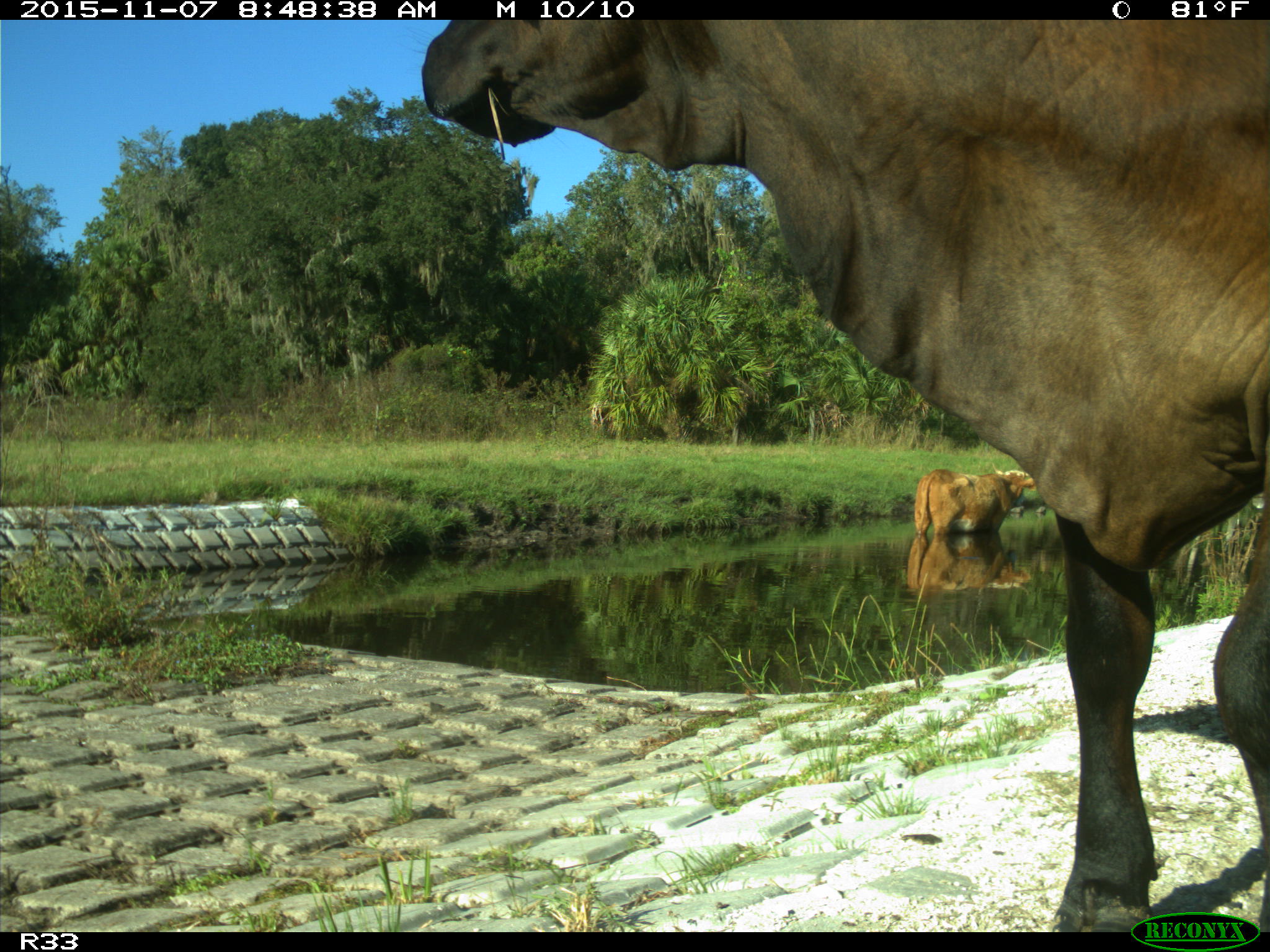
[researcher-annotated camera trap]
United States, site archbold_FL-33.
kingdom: Animalia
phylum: Chordata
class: Mammalia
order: Artiodactyla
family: Bovidae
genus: Bos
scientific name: Bos taurus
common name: domestic cow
Bos taurus (domestic cow).